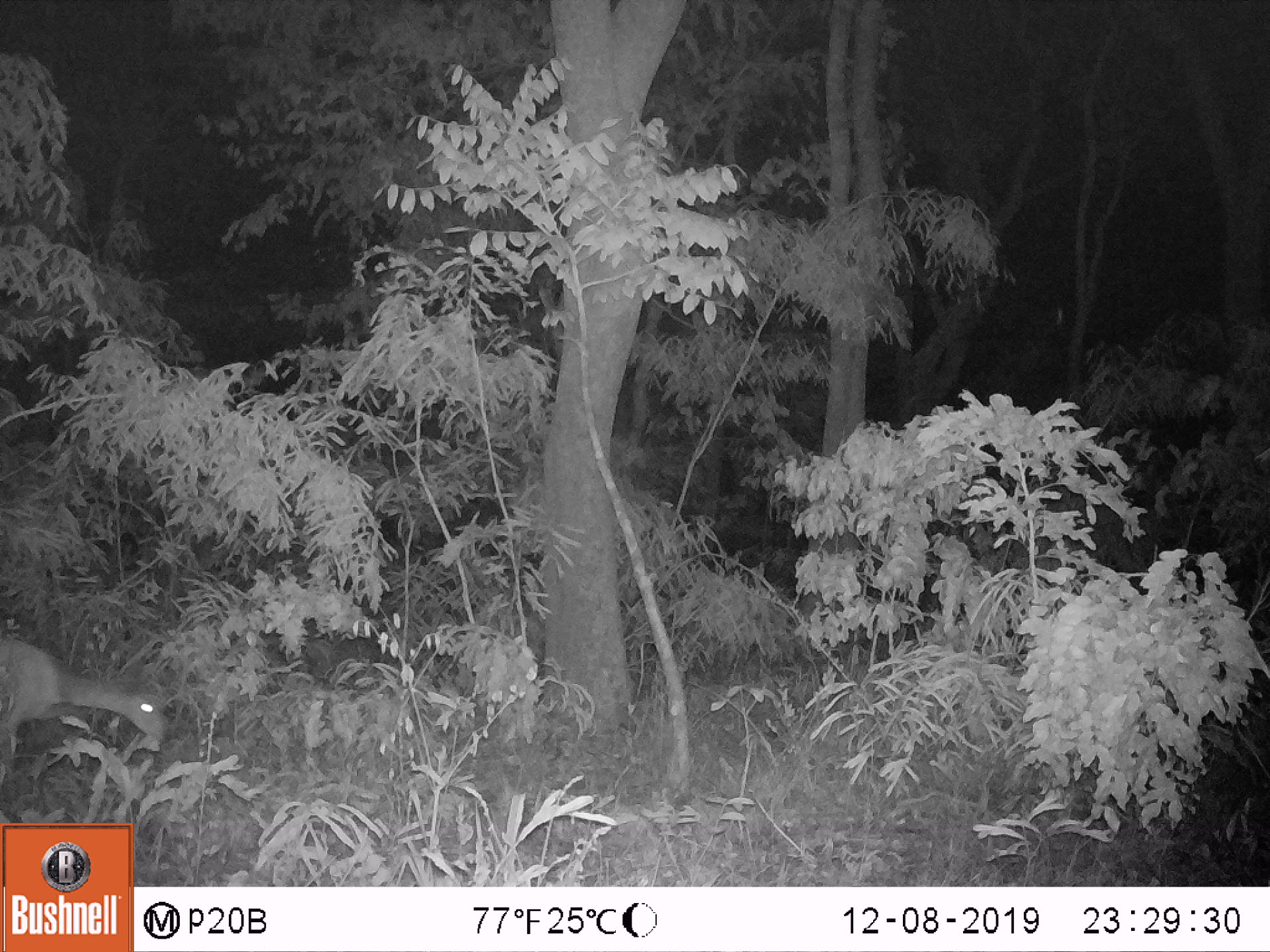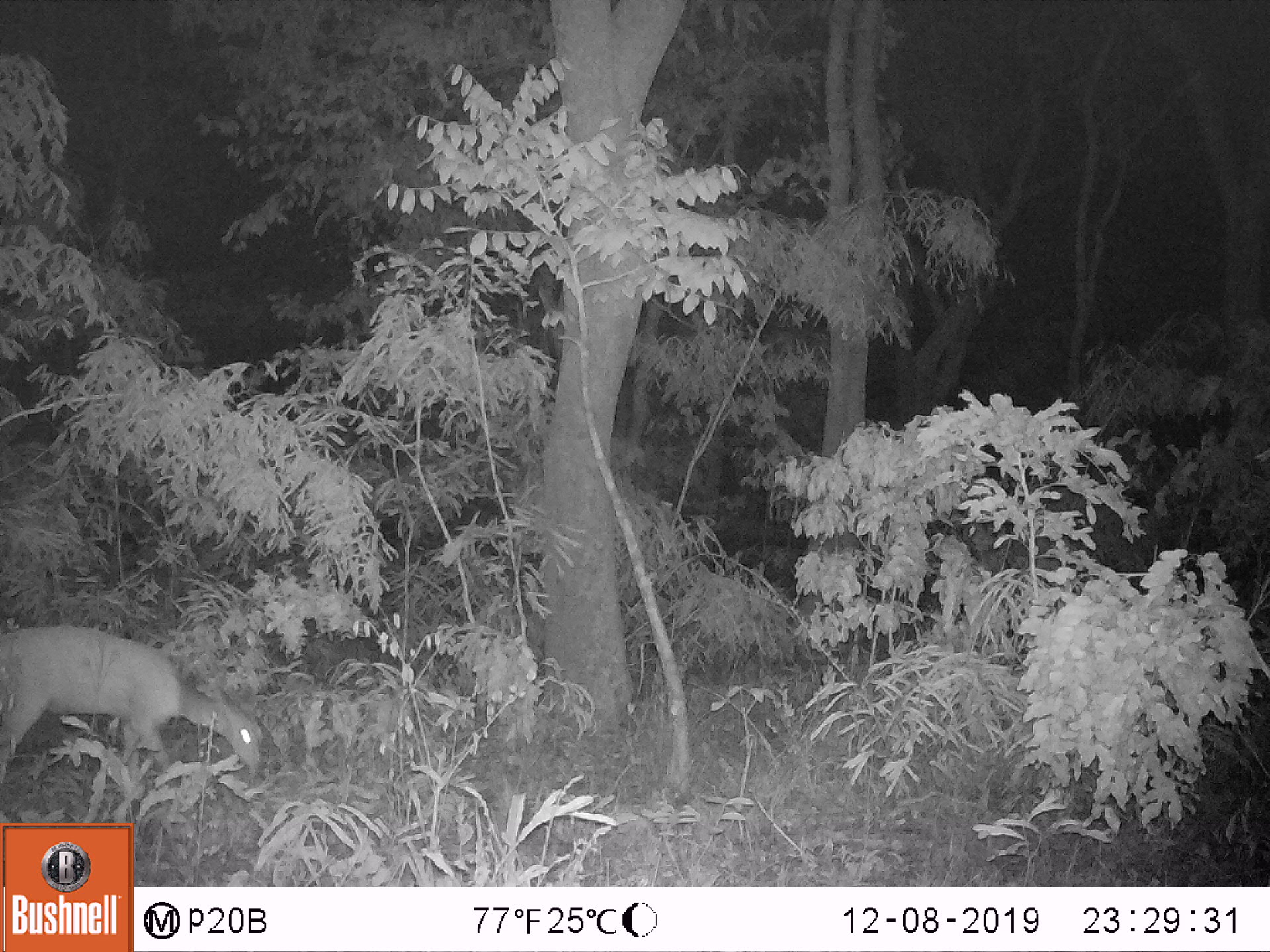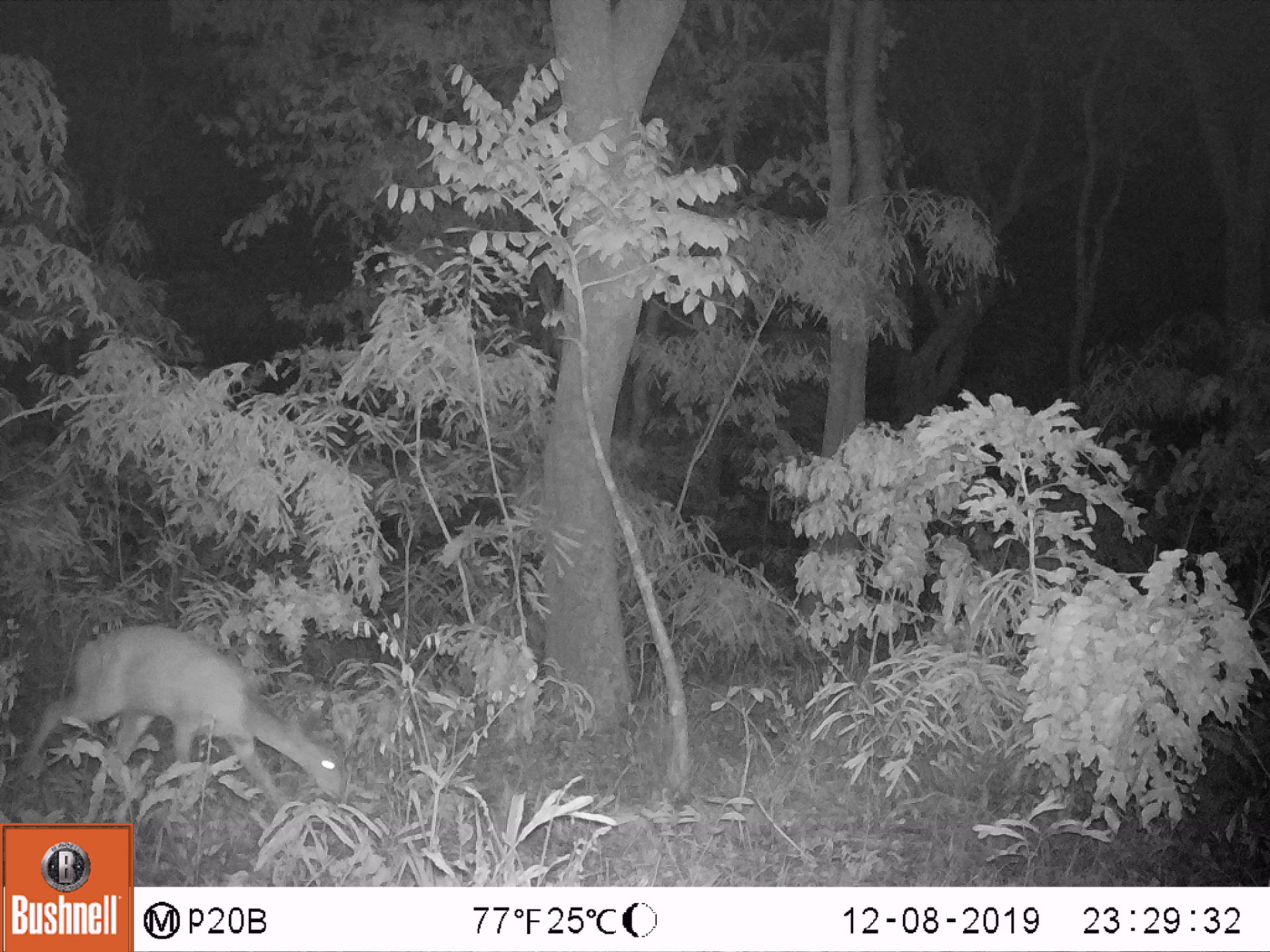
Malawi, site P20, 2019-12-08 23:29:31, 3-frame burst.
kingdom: Animalia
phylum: Chordata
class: Mammalia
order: Artiodactyla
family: Bovidae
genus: Tragelaphus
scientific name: Tragelaphus sylvaticus sylvaticus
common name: cape bushbuck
Cape bushbuck (Tragelaphus sylvaticus sylvaticus), count 1.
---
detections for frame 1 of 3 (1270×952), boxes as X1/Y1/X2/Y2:
cape bushbuck: 2/626/179/784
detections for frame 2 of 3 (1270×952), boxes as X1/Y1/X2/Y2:
cape bushbuck: 0/621/267/784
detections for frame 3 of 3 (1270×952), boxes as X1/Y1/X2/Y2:
cape bushbuck: 20/612/357/798